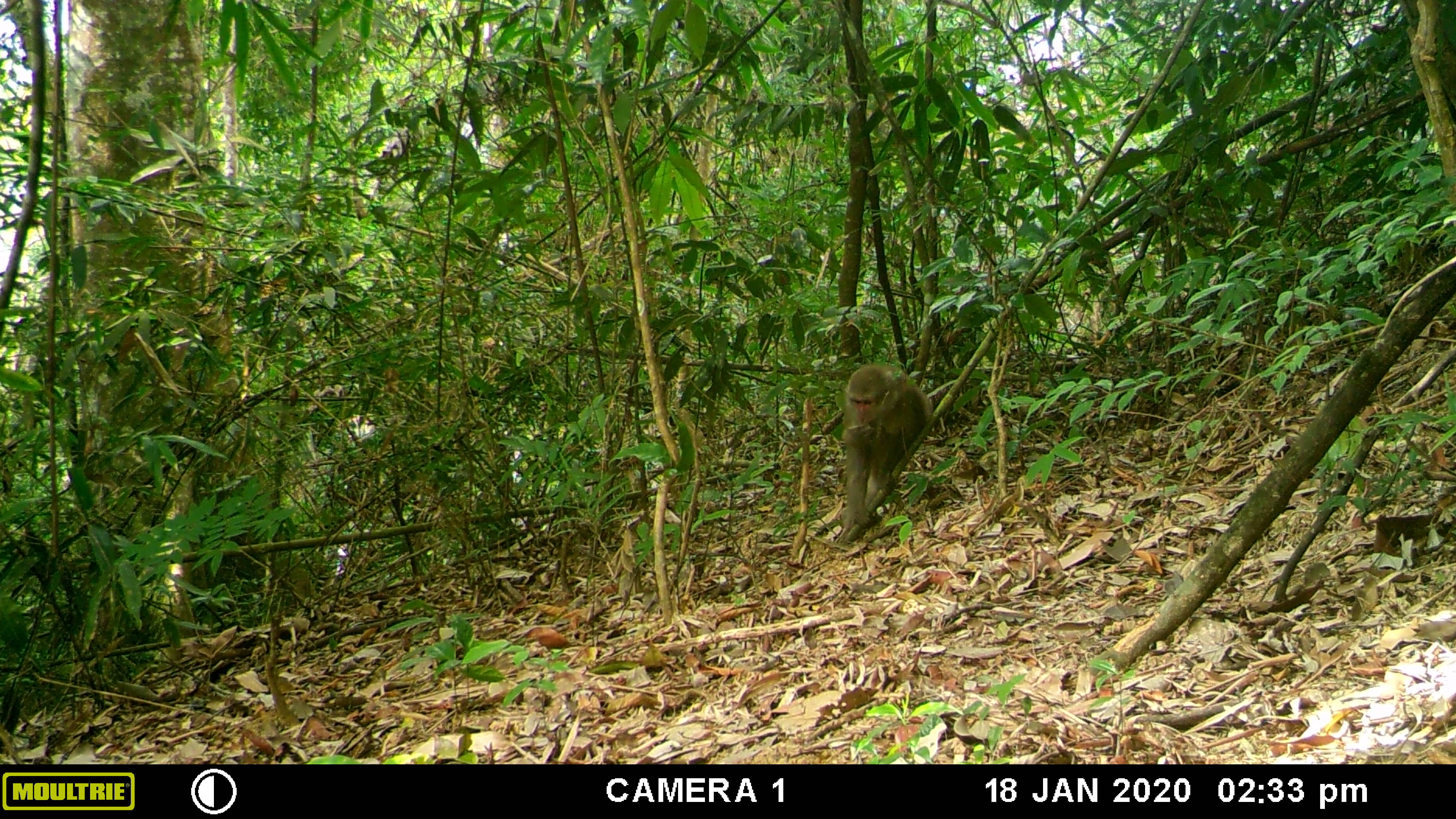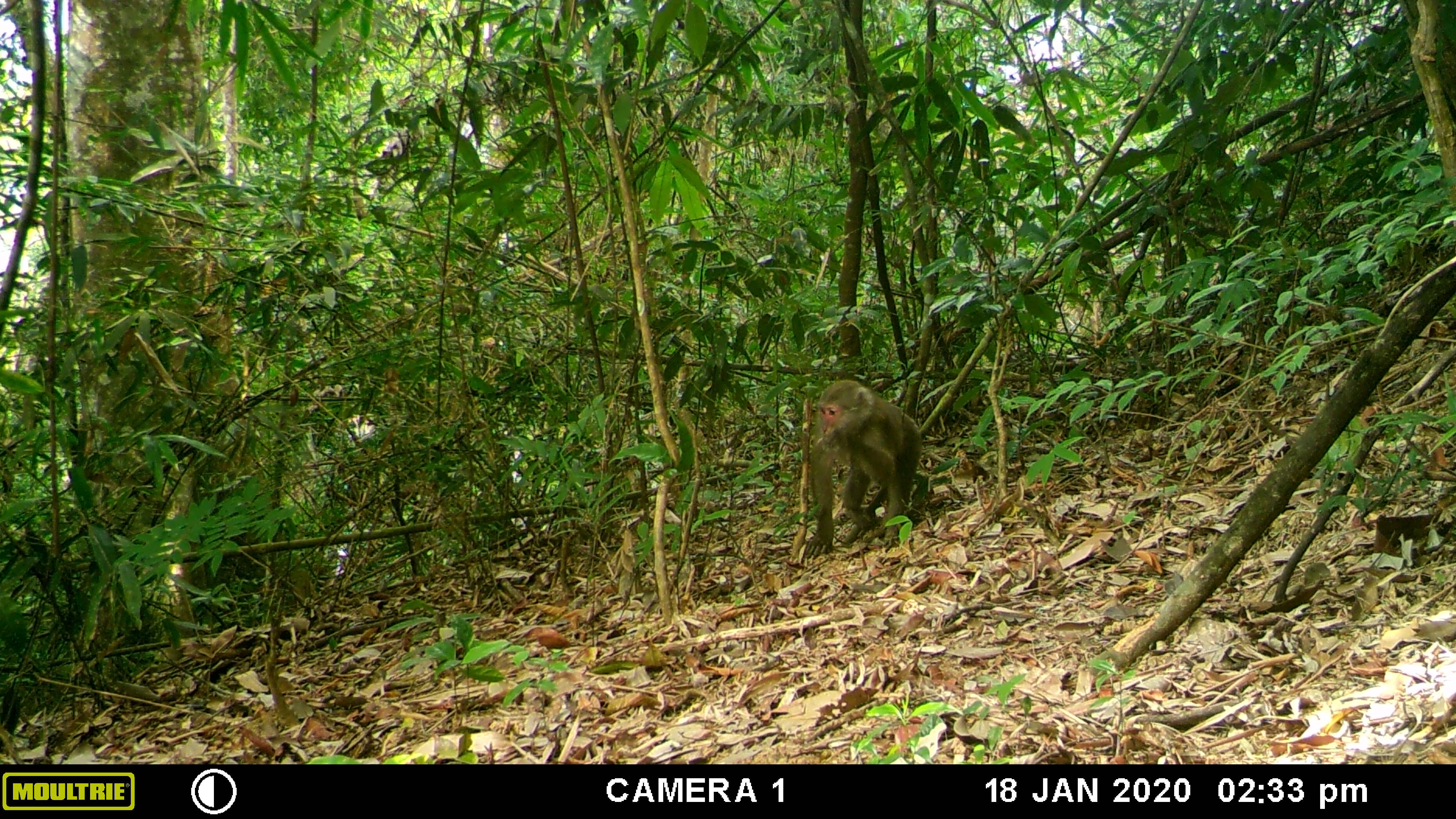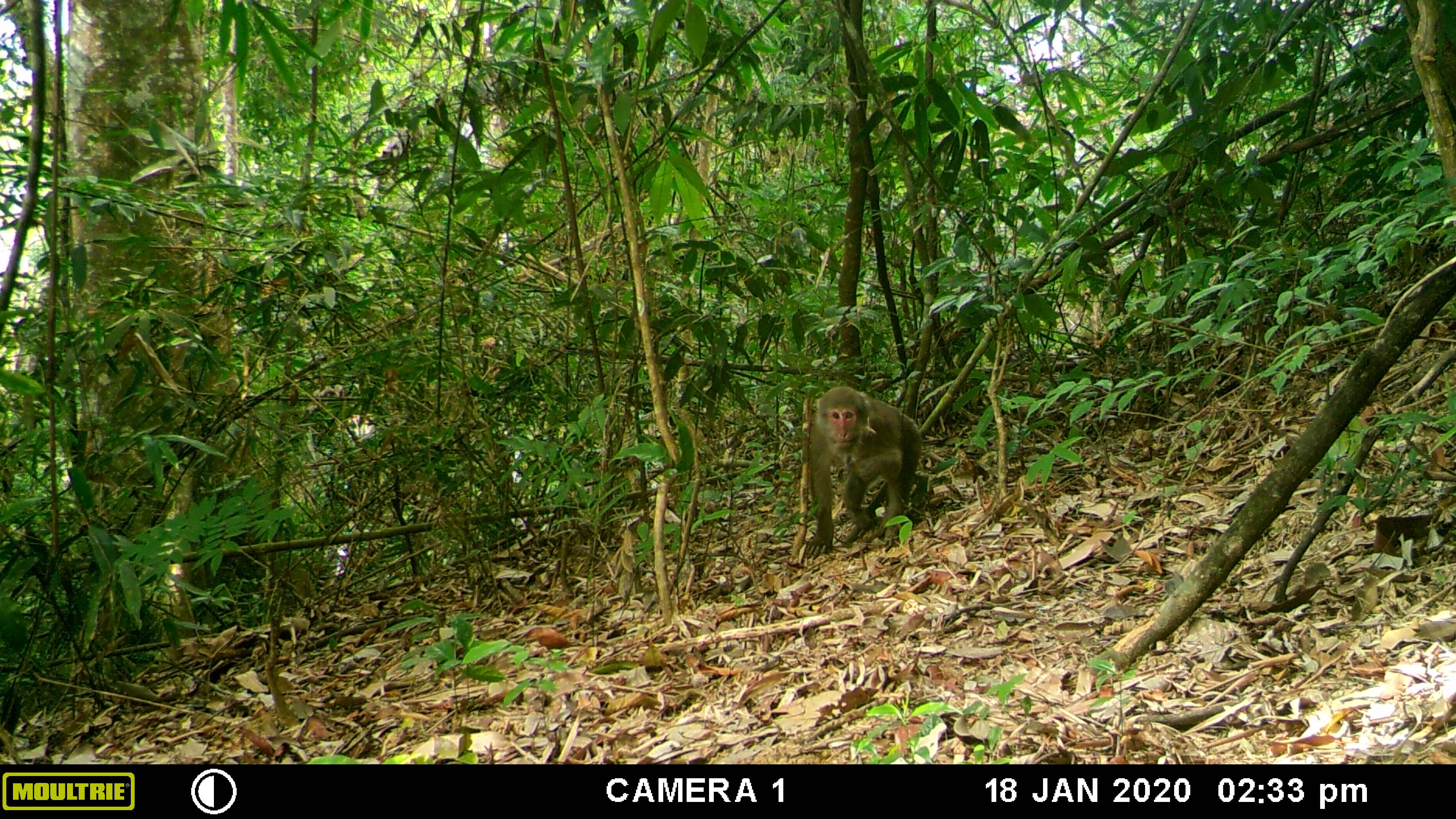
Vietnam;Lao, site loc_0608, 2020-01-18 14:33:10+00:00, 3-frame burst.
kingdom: Animalia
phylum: Chordata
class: Mammalia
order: Primates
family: Cercopithecidae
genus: Macaca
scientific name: Macaca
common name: macaques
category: assam or rhesus macaque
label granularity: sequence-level